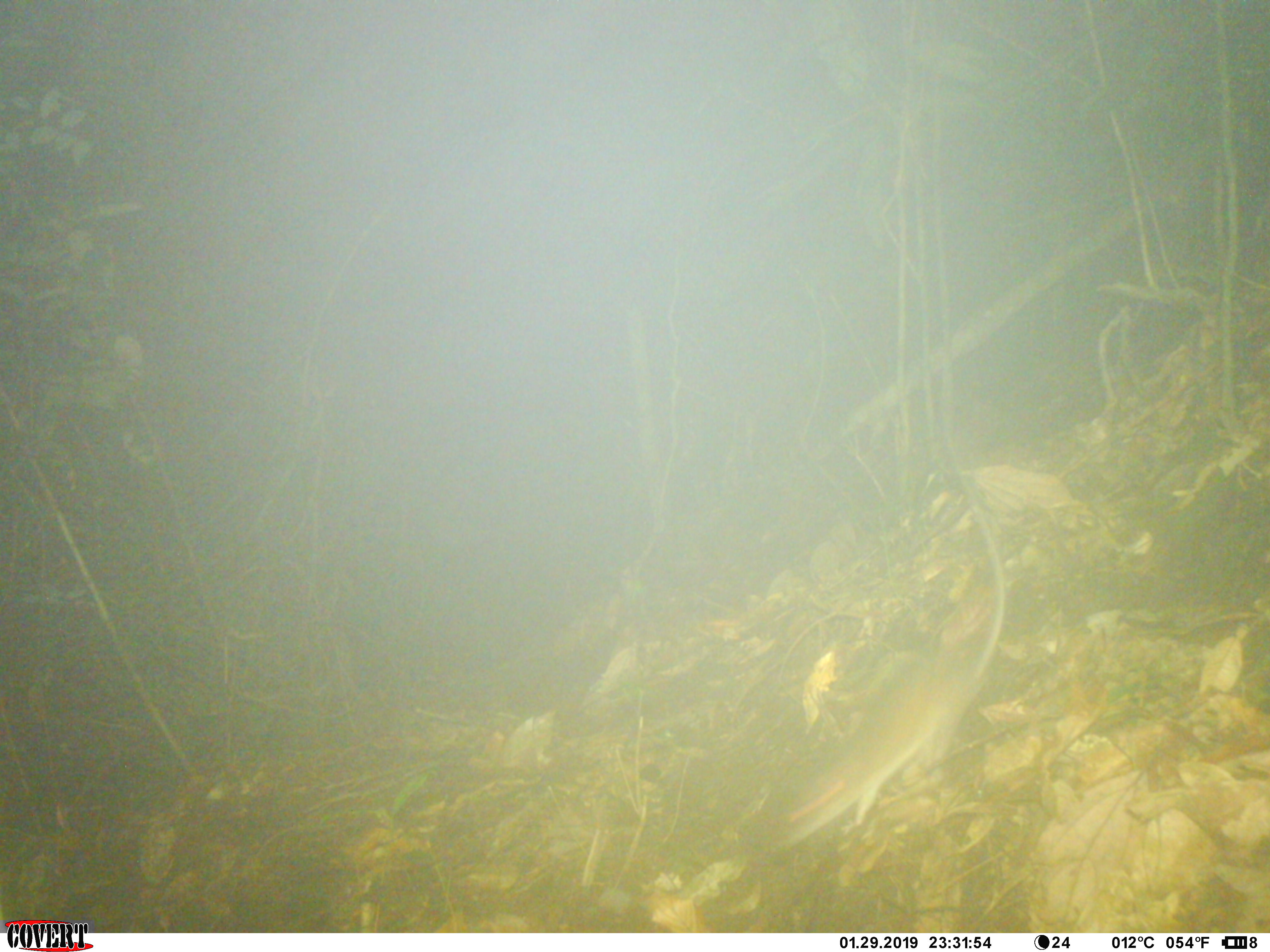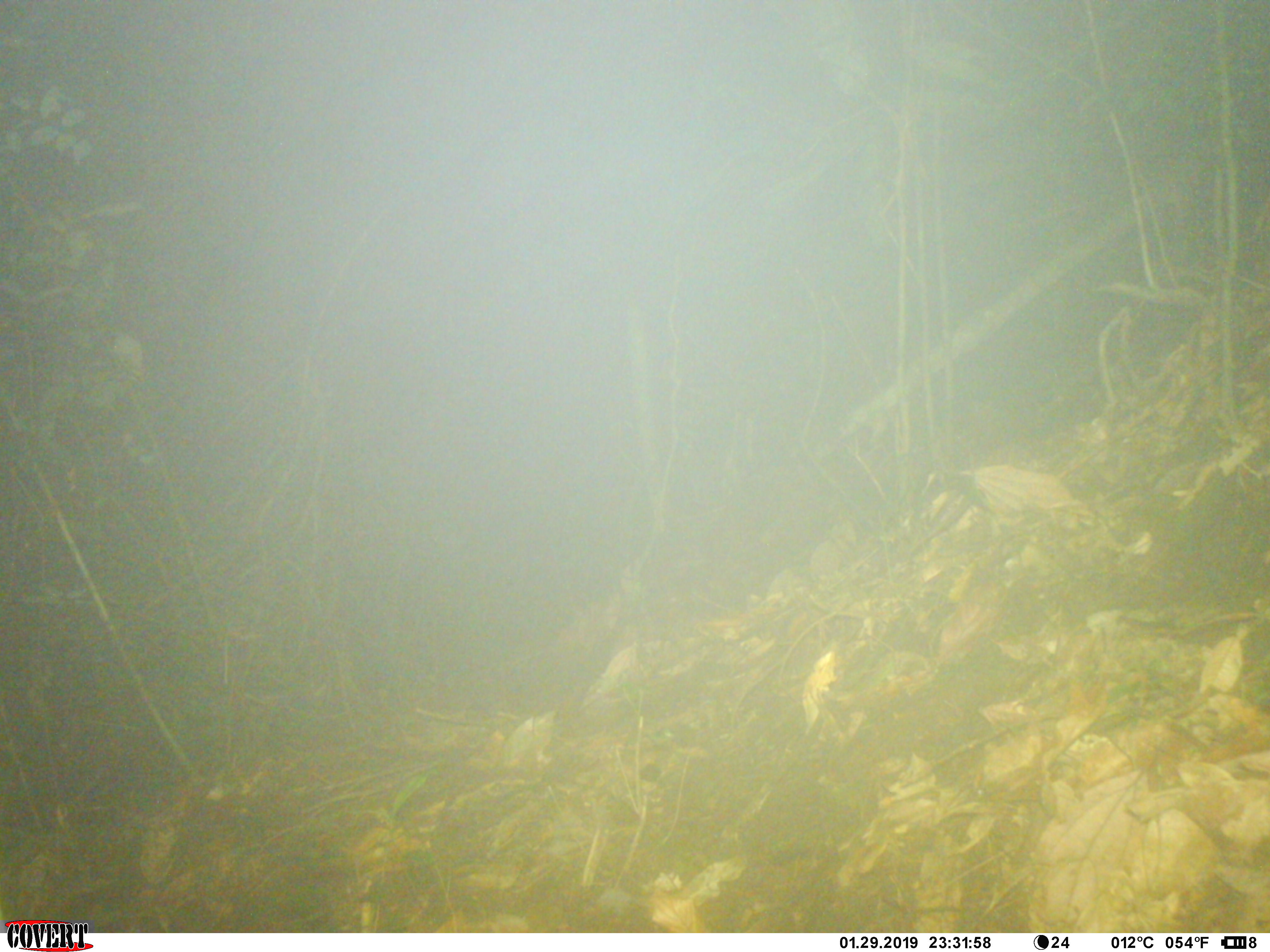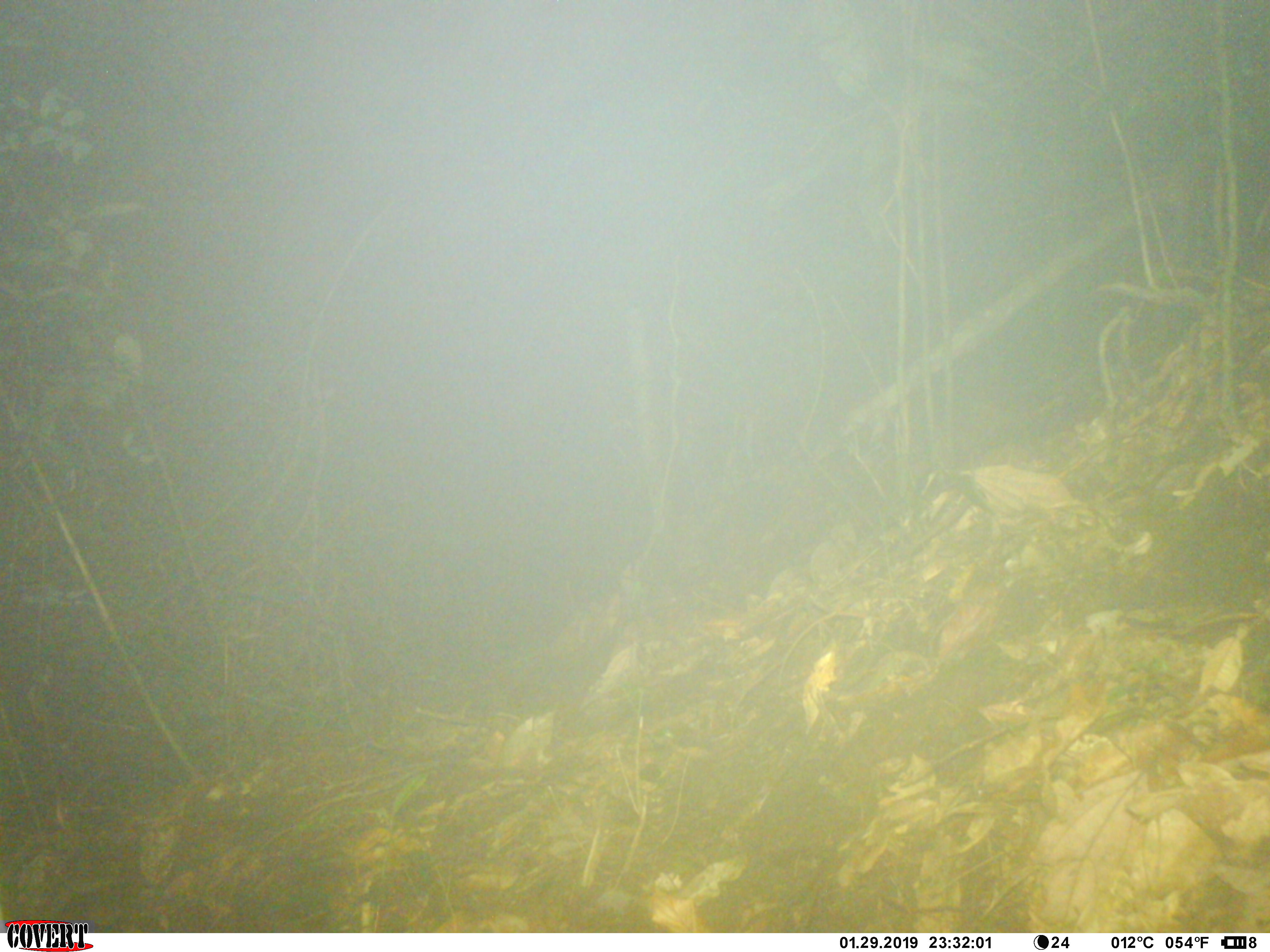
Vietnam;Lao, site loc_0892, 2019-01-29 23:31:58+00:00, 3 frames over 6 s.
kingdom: Animalia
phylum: Chordata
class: Mammalia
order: Rodentia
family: Muridae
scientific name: Muridae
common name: old-world mice and rats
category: unidentified murid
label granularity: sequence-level